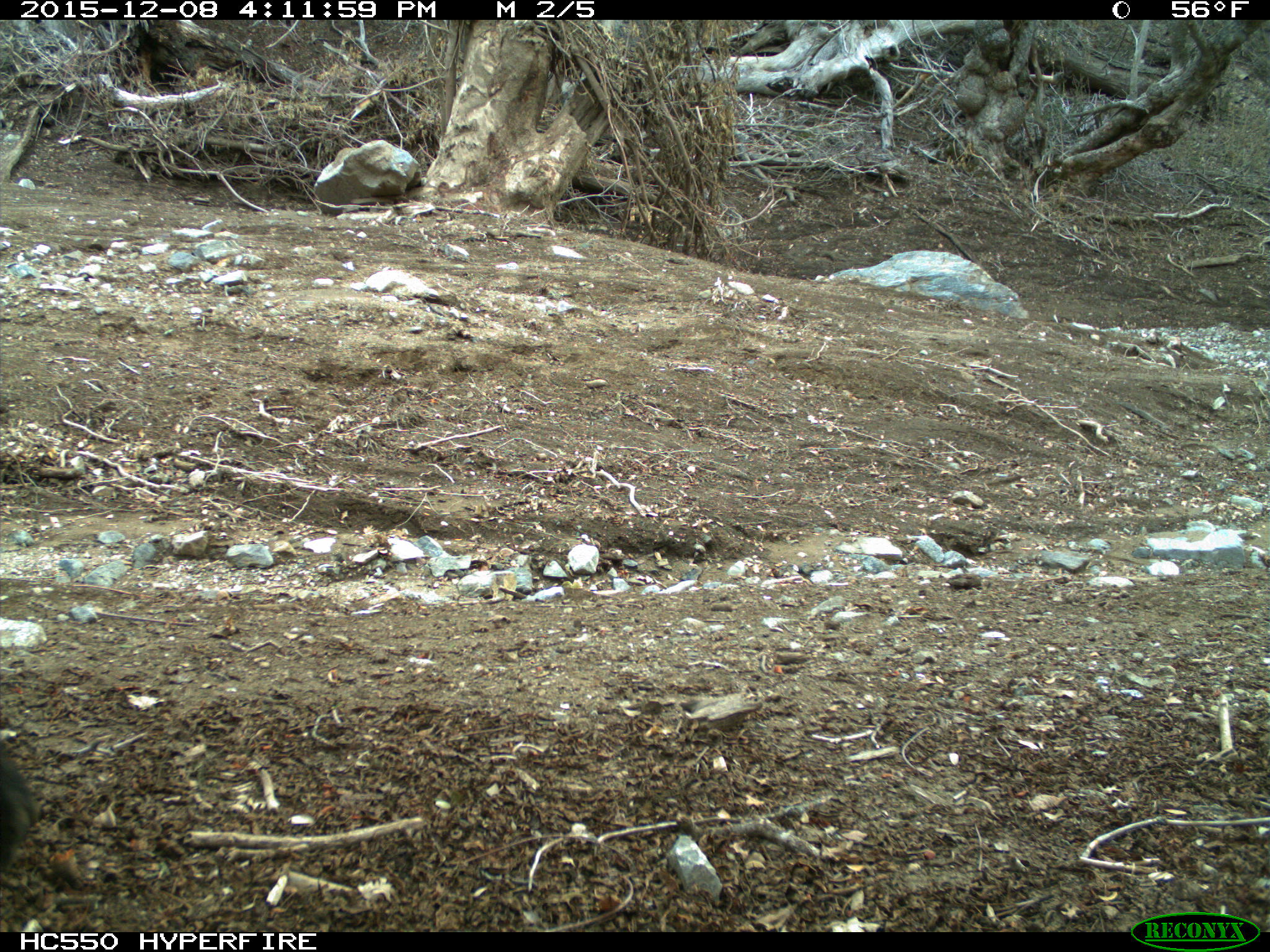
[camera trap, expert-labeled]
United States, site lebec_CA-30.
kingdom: Animalia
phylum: Chordata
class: Mammalia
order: Artiodactyla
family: Suidae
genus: Sus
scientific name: Sus scrofa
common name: wild boar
Sus scrofa (wild boar).